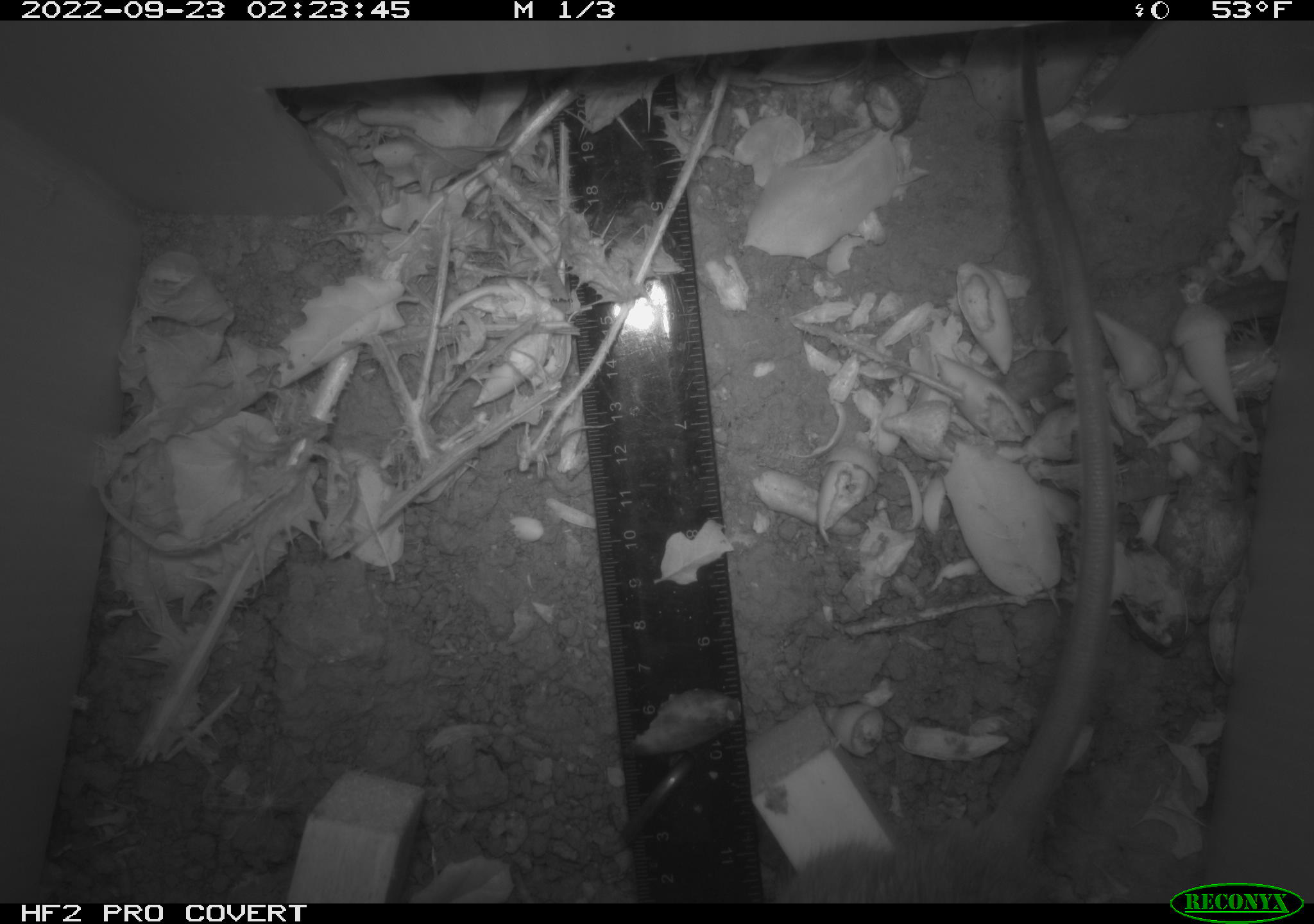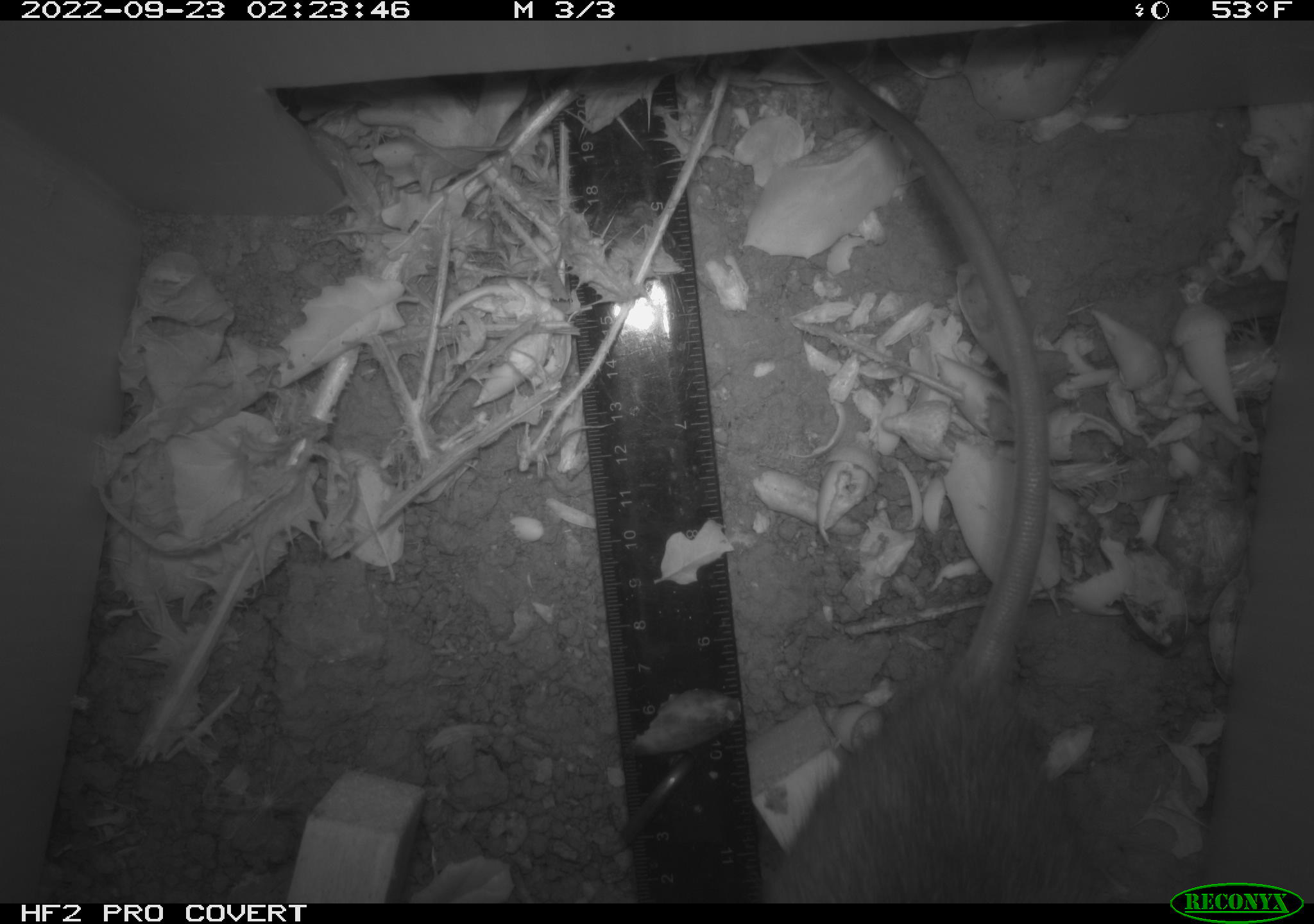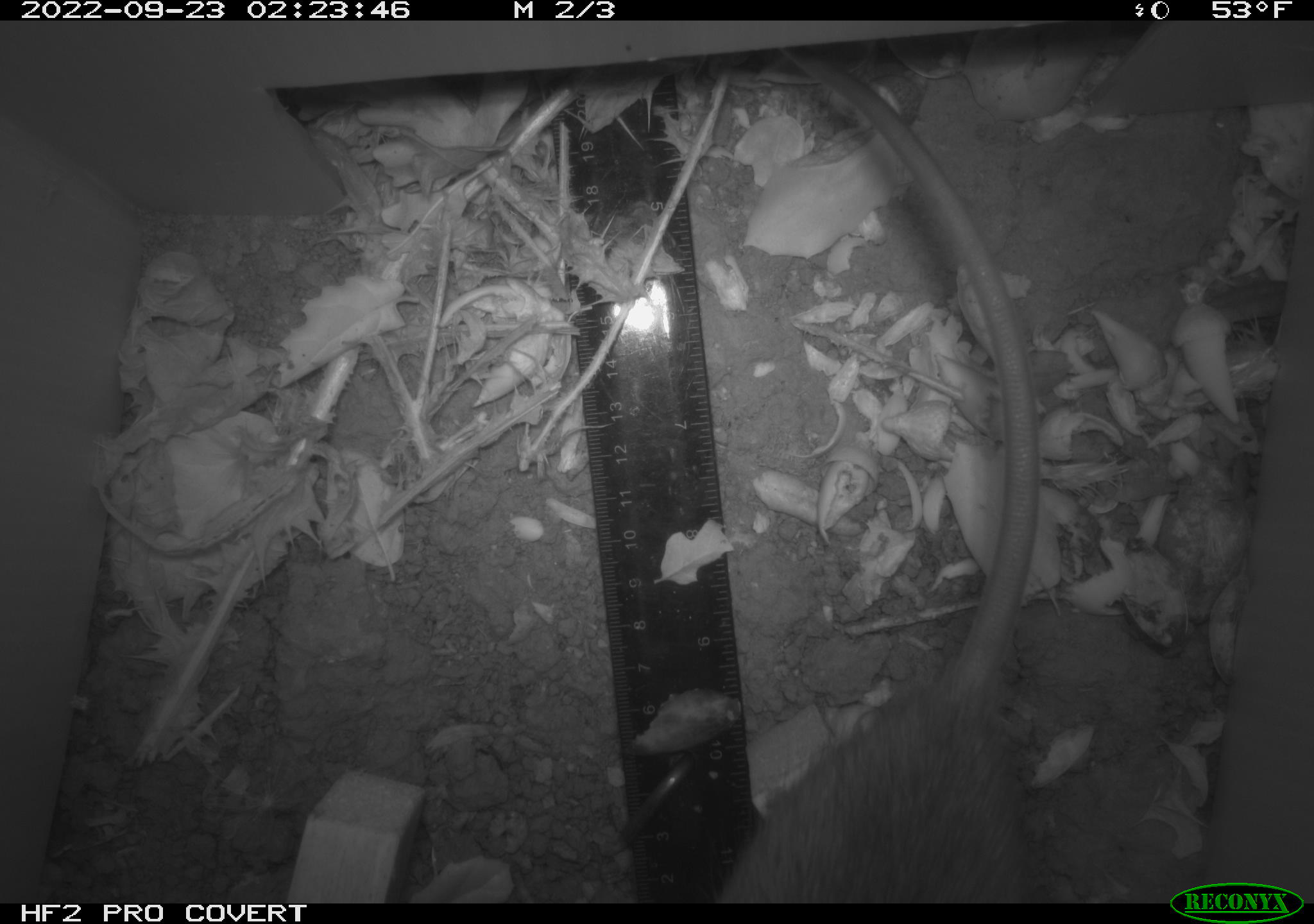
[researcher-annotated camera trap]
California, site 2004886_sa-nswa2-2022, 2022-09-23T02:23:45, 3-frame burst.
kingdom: Animalia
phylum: Chordata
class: Mammalia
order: Rodentia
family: Muridae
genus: Rattus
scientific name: Rattus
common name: rat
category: rattus species